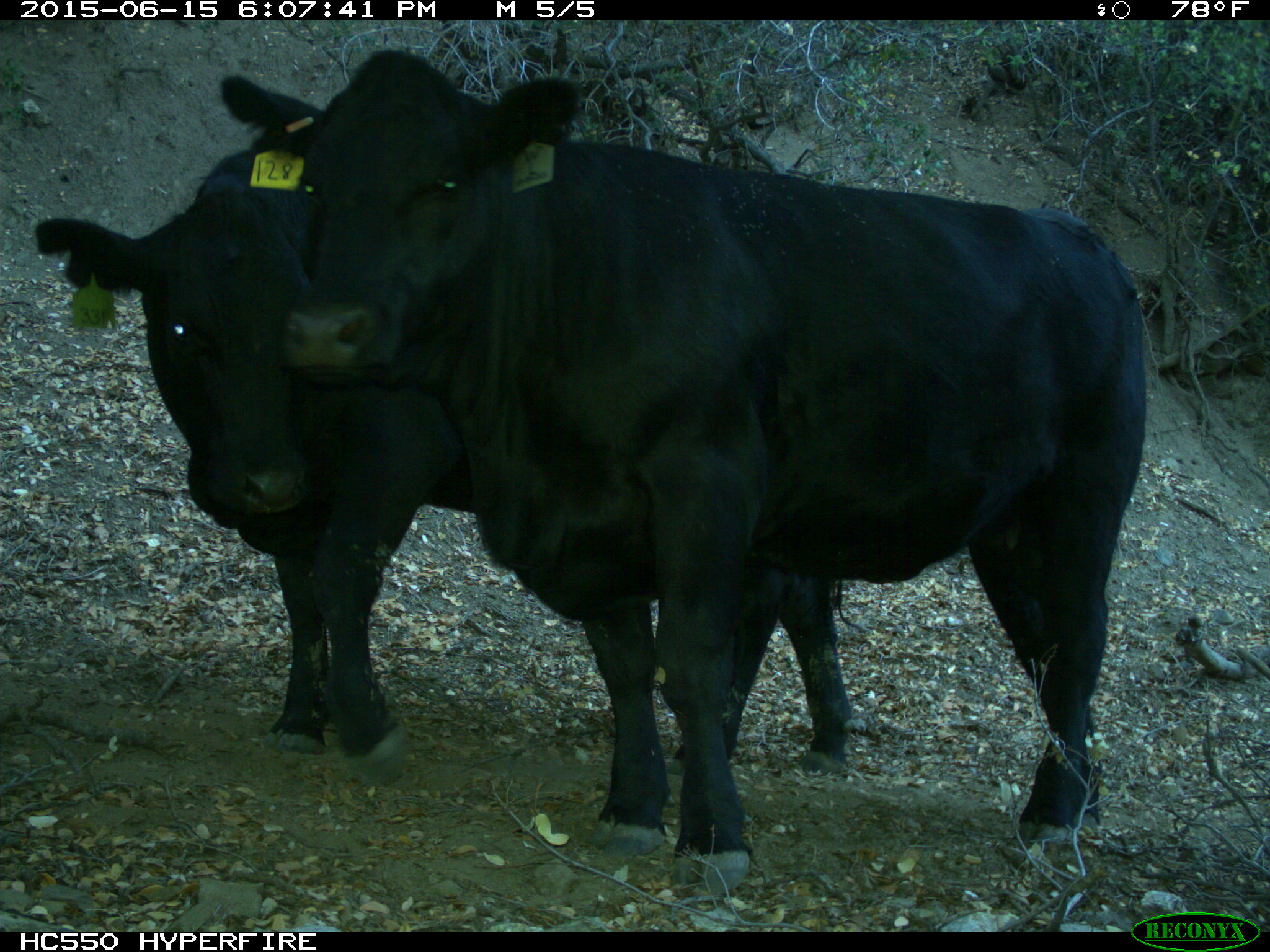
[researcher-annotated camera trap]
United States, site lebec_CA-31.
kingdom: Animalia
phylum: Chordata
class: Mammalia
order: Artiodactyla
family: Bovidae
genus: Bos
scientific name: Bos taurus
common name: domestic cow